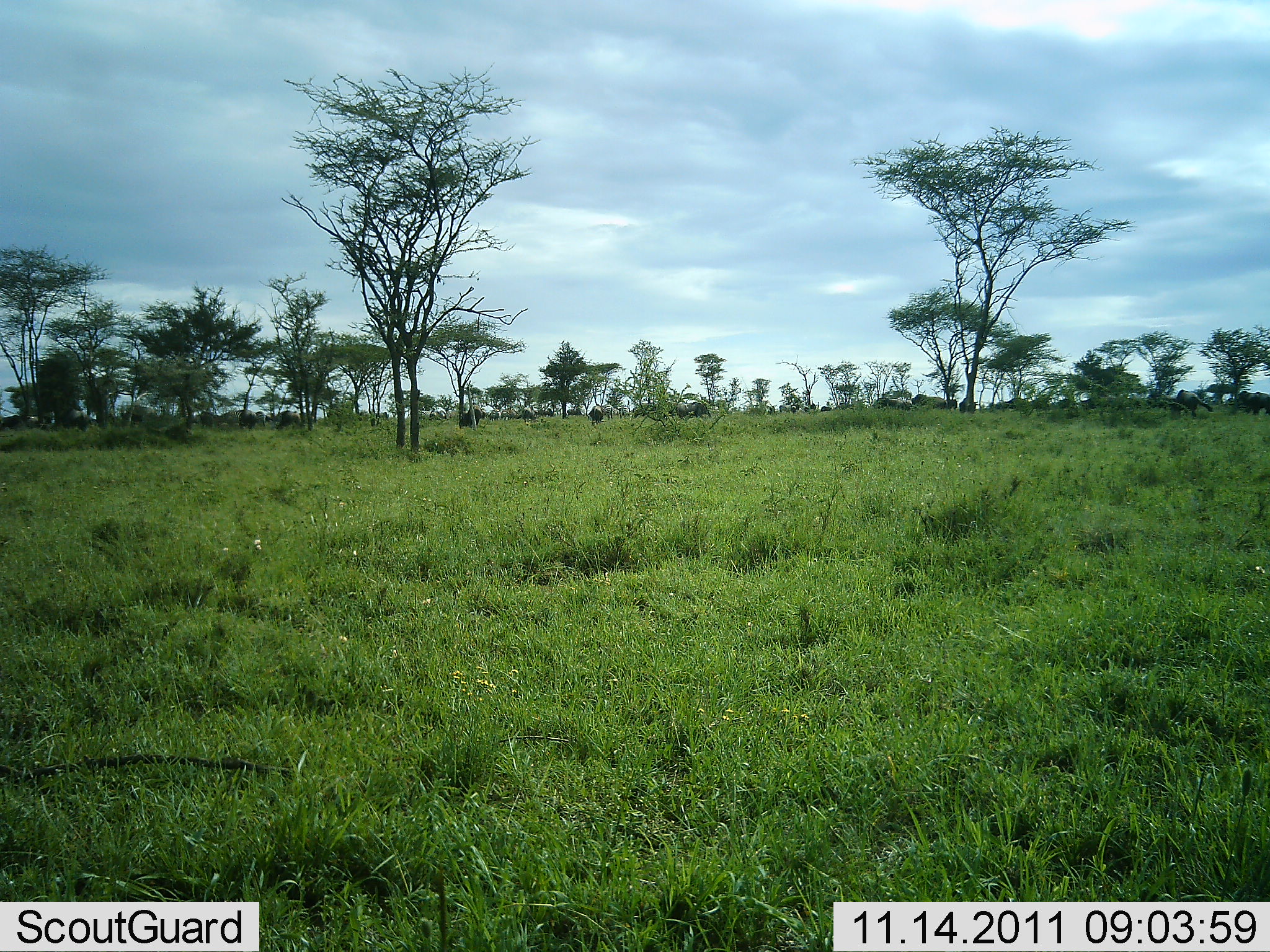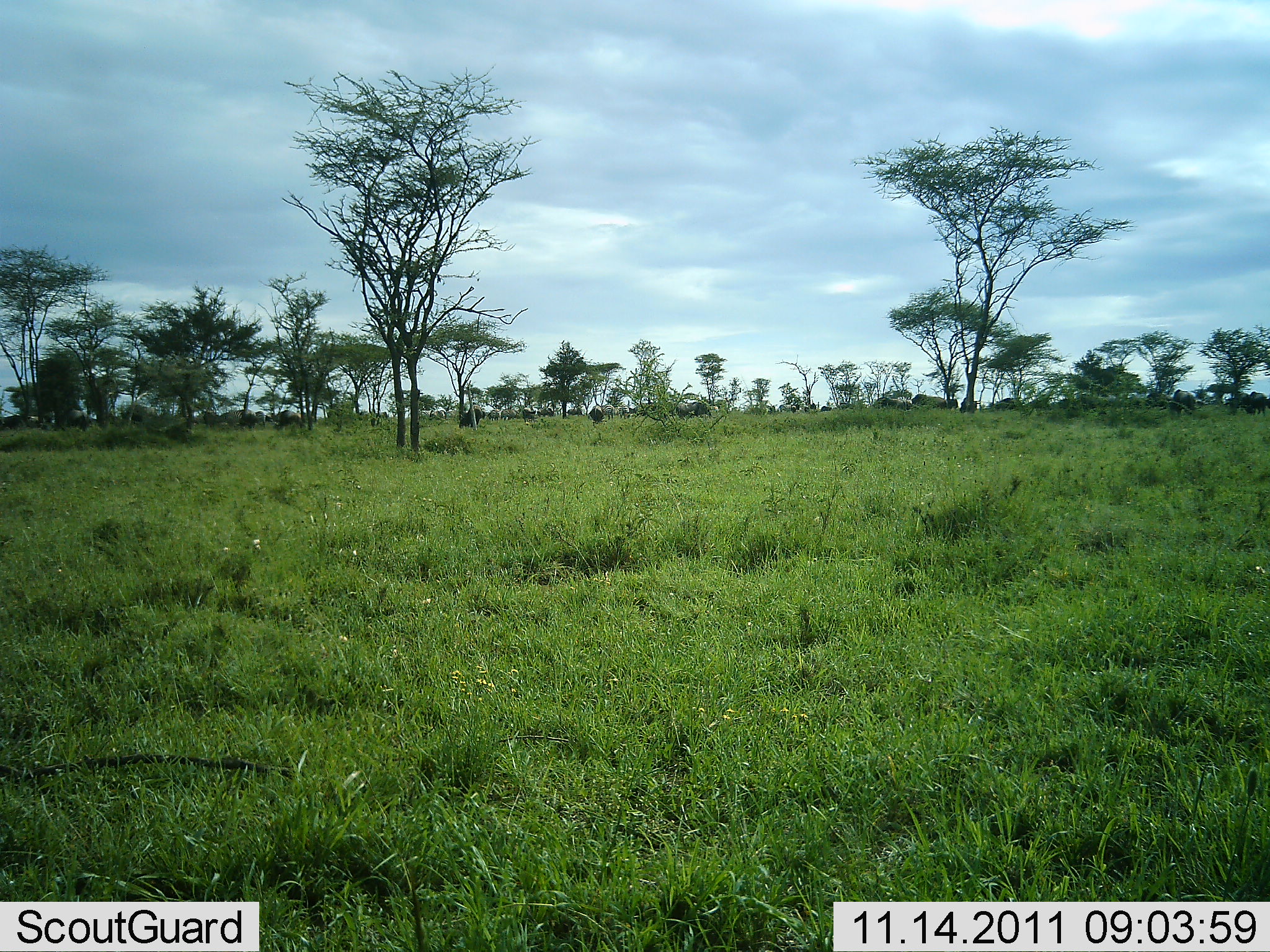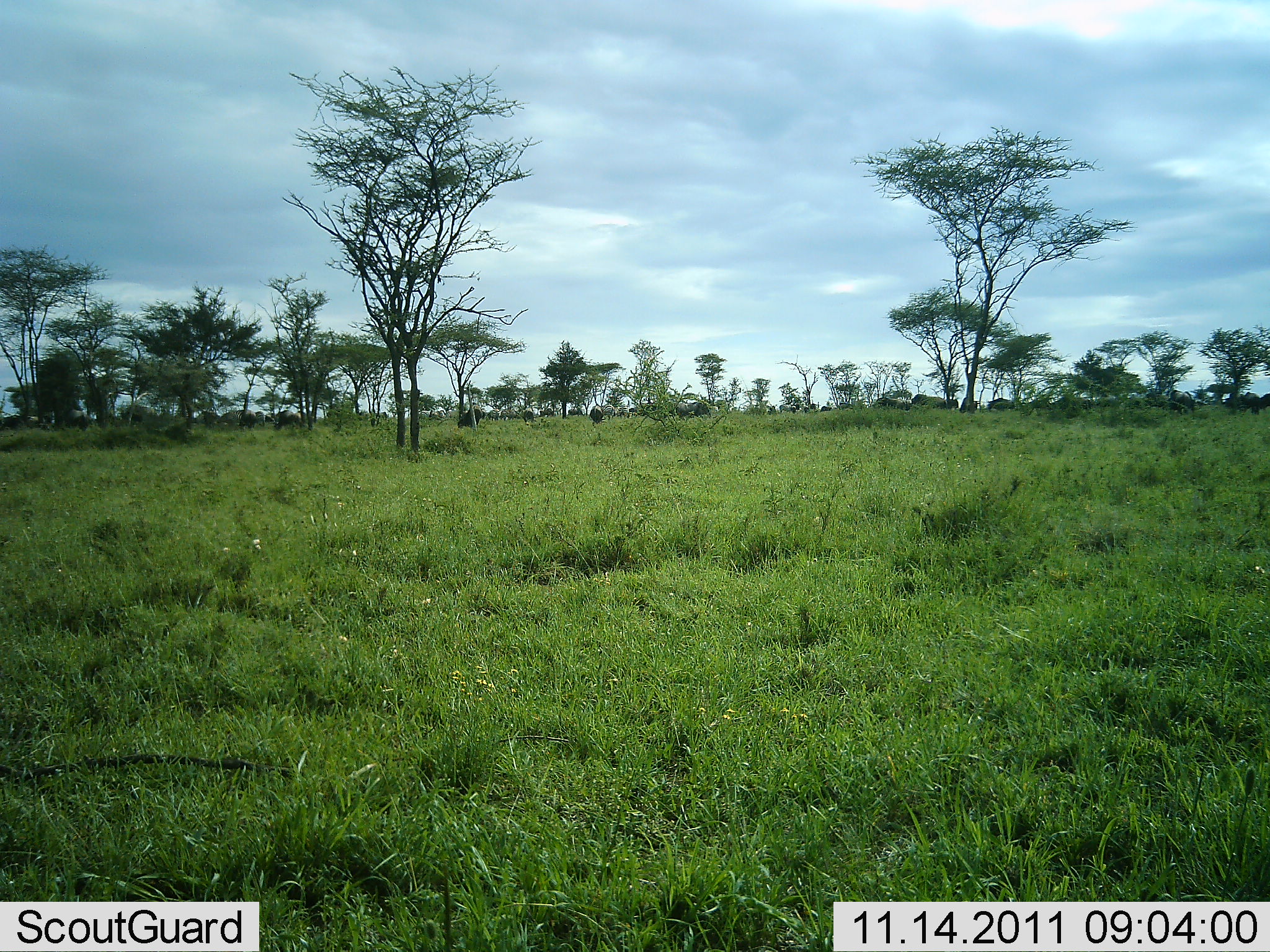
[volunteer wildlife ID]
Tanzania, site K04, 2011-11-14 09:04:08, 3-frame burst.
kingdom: Animalia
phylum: Chordata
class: Mammalia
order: Artiodactyla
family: Bovidae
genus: Connochaetes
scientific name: Connochaetes taurinus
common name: blue wildebeest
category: wildebeest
Wildebeest (blue wildebeest) (Connochaetes taurinus), count 11-50. Behavior (volunteer vote fractions): standing 17%, resting 8%, moving 58%, interacting 8%. Young present (vote fraction): 0%. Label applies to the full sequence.